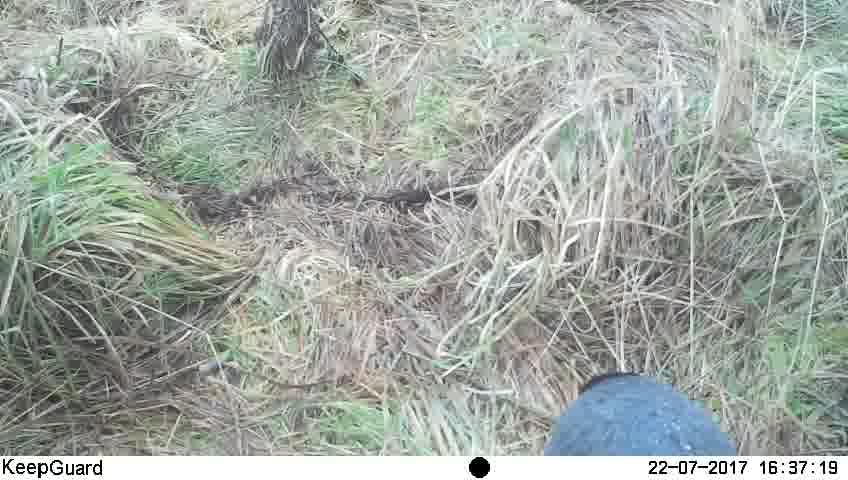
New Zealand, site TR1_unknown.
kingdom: Animalia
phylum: Chordata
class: Aves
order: Gruiformes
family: Rallidae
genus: Porphyrio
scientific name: Porphyrio mantelli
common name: takahe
Takahe (Porphyrio mantelli).